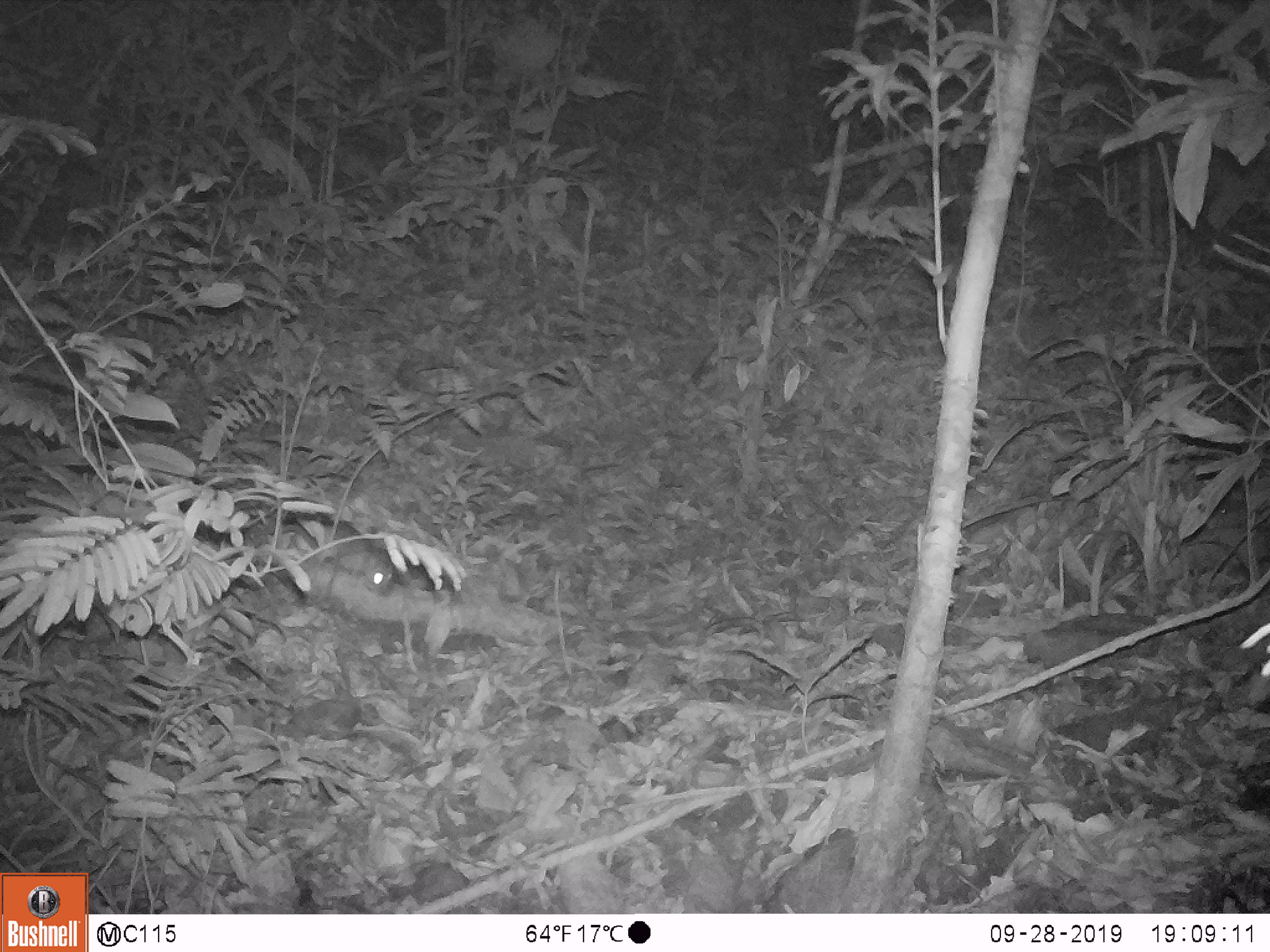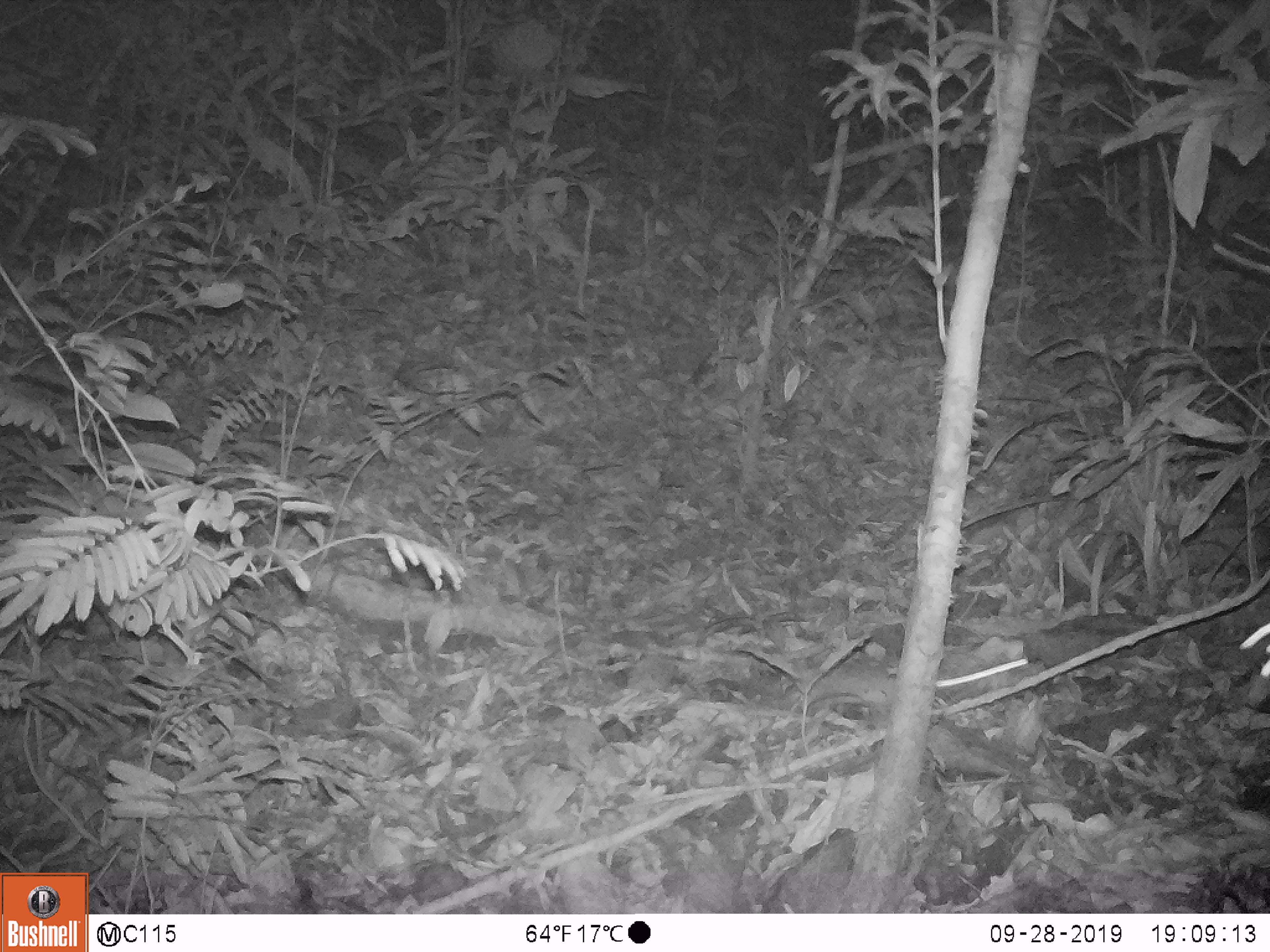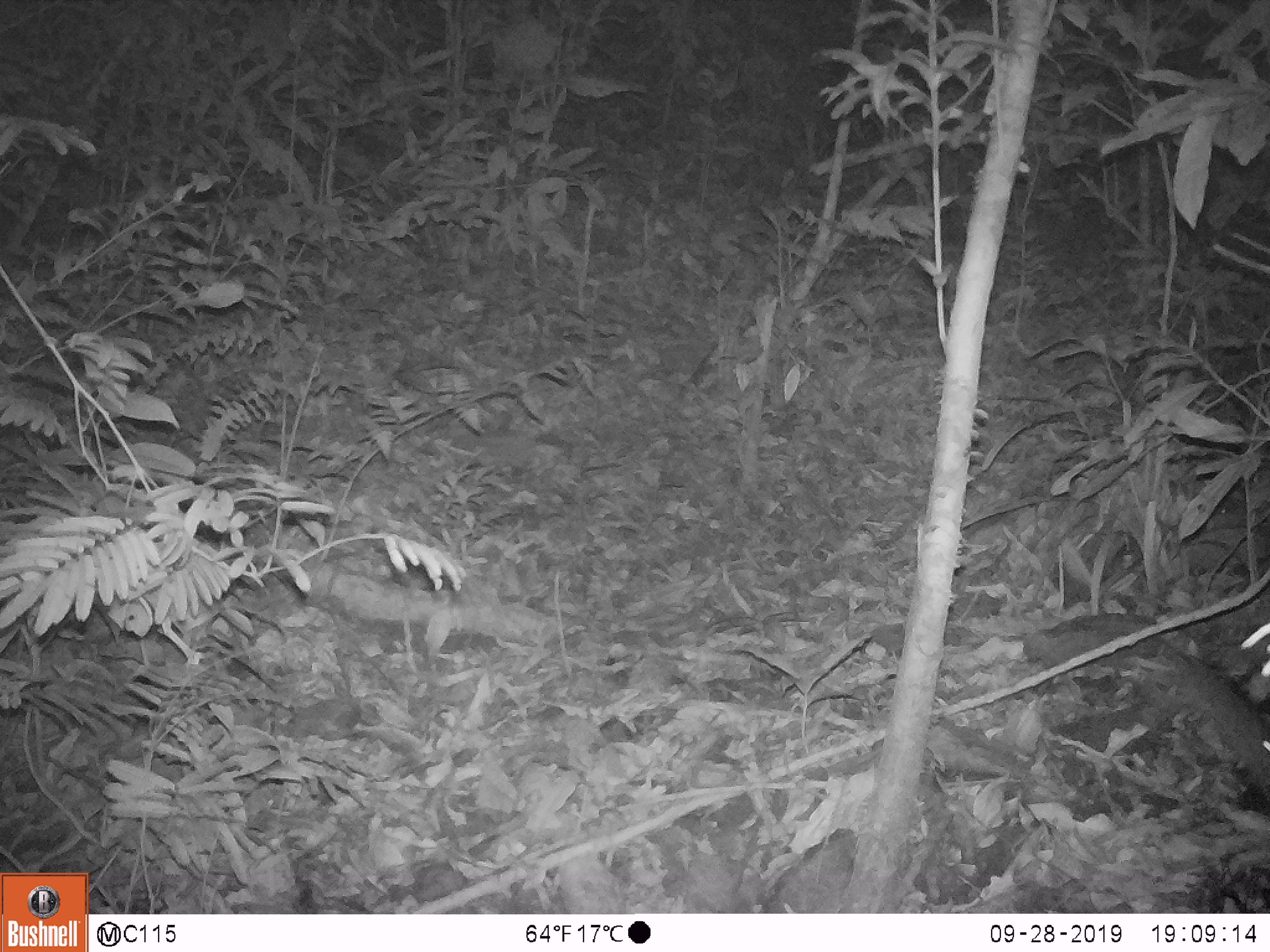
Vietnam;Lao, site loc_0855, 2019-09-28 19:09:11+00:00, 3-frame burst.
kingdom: Animalia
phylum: Chordata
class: Mammalia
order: Rodentia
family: Muridae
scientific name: Muridae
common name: old-world mice and rats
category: unidentified murid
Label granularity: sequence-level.